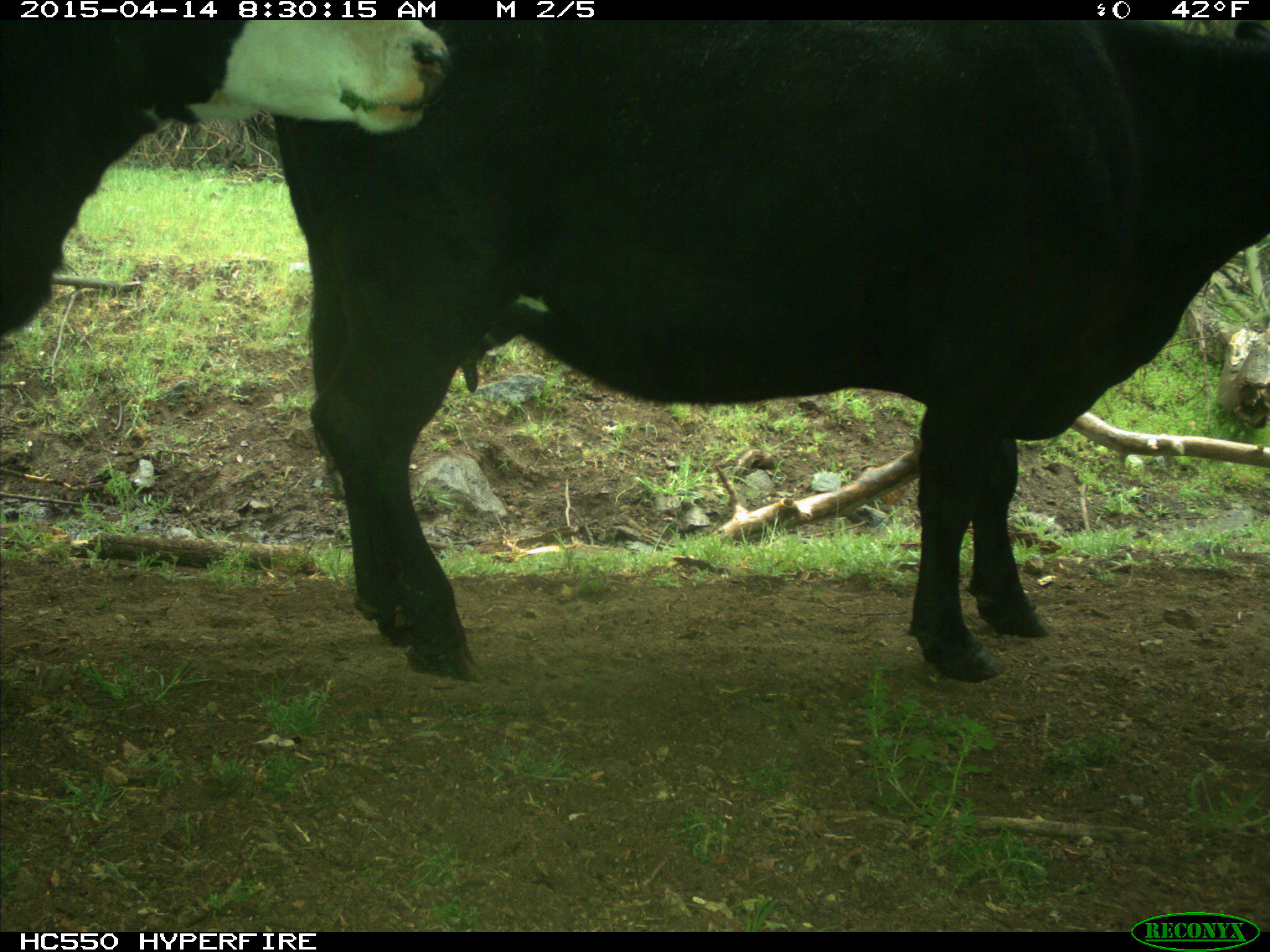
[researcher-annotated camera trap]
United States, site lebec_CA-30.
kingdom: Animalia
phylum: Chordata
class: Mammalia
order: Artiodactyla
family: Bovidae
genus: Bos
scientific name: Bos taurus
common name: domestic cow